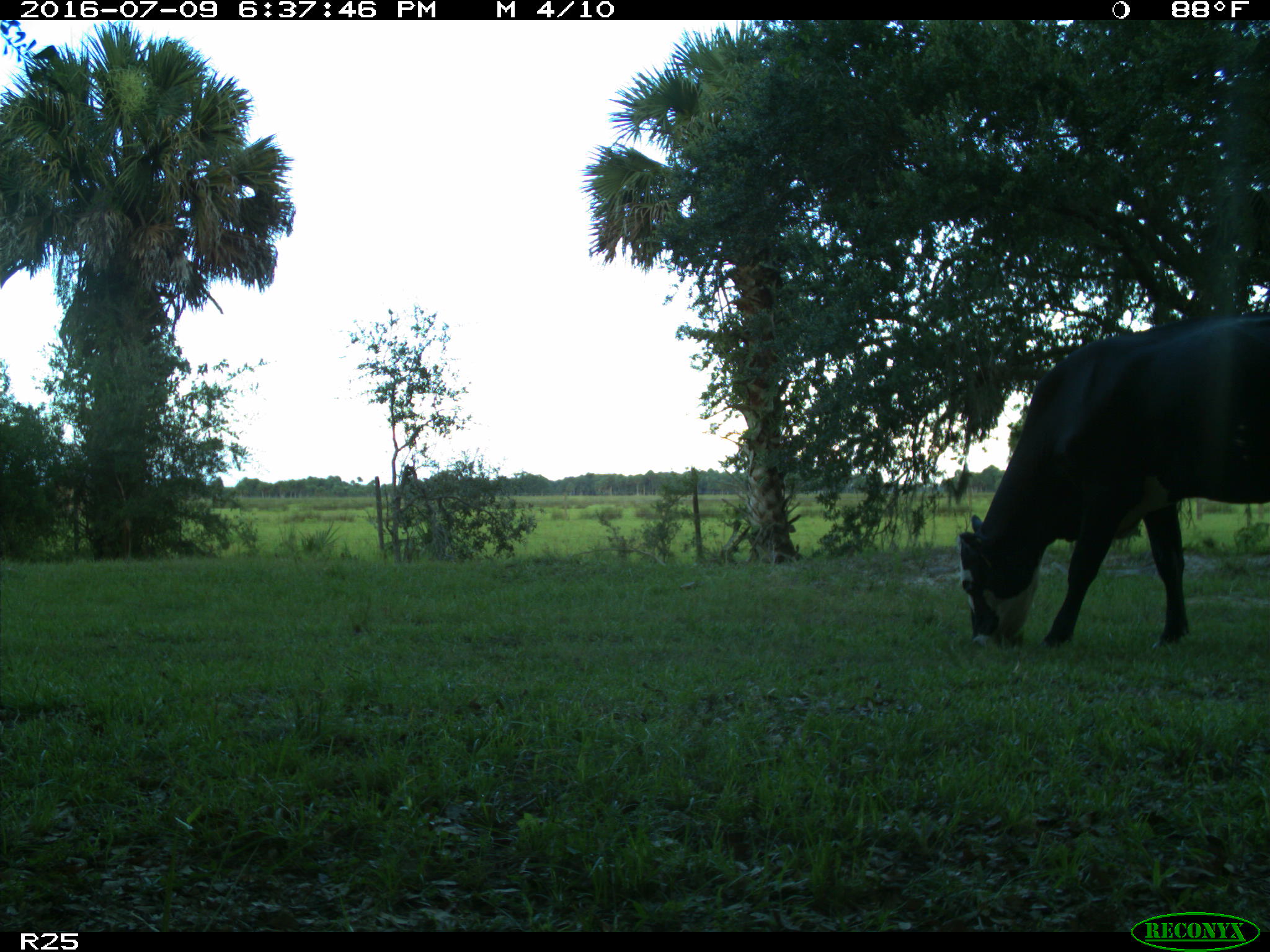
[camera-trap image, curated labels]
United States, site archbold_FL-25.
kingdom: Animalia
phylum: Chordata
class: Mammalia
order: Artiodactyla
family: Bovidae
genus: Bos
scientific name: Bos taurus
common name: domestic cow